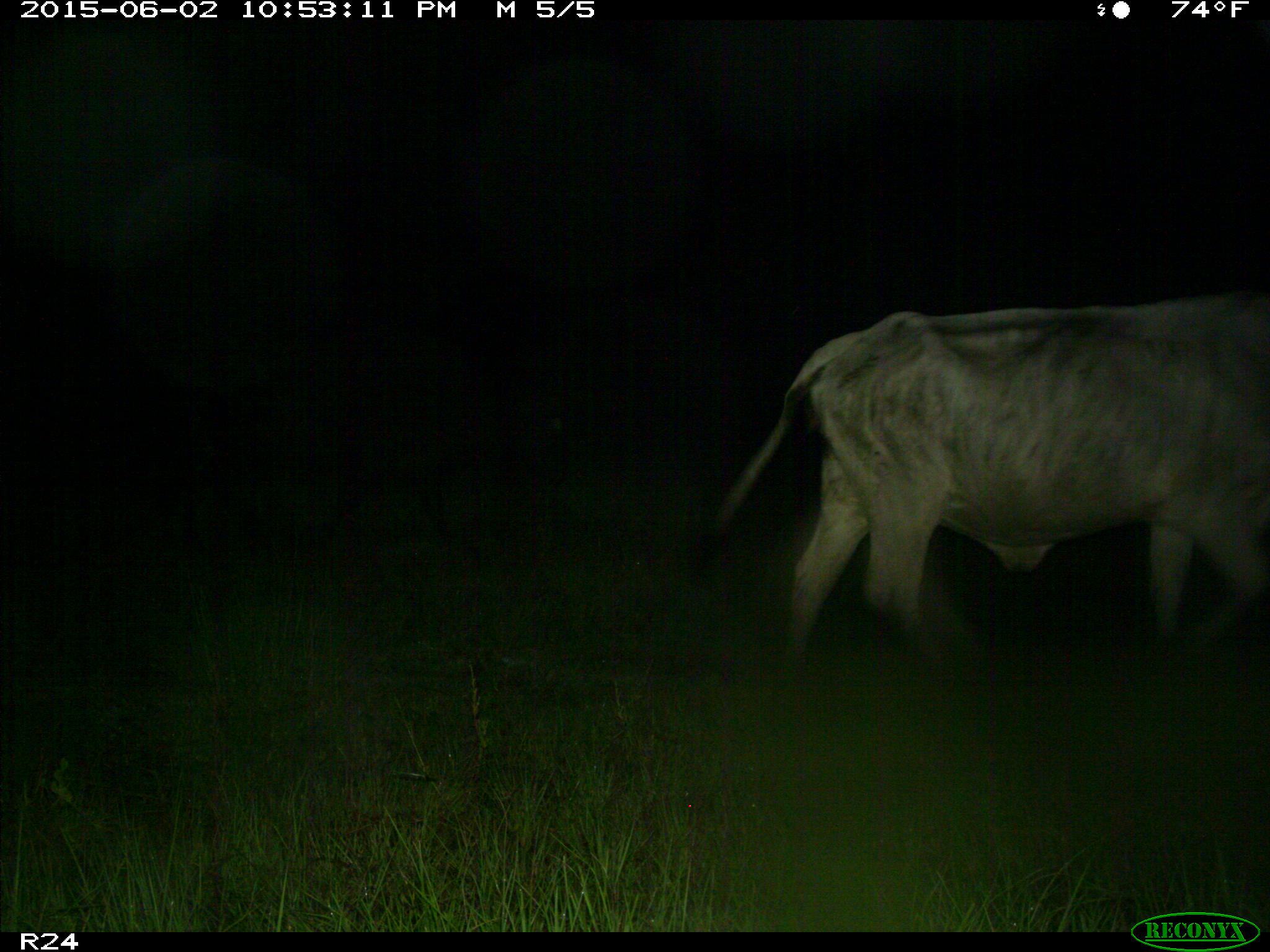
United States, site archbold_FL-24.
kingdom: Animalia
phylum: Chordata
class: Mammalia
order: Artiodactyla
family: Bovidae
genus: Bos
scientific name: Bos taurus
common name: domestic cow